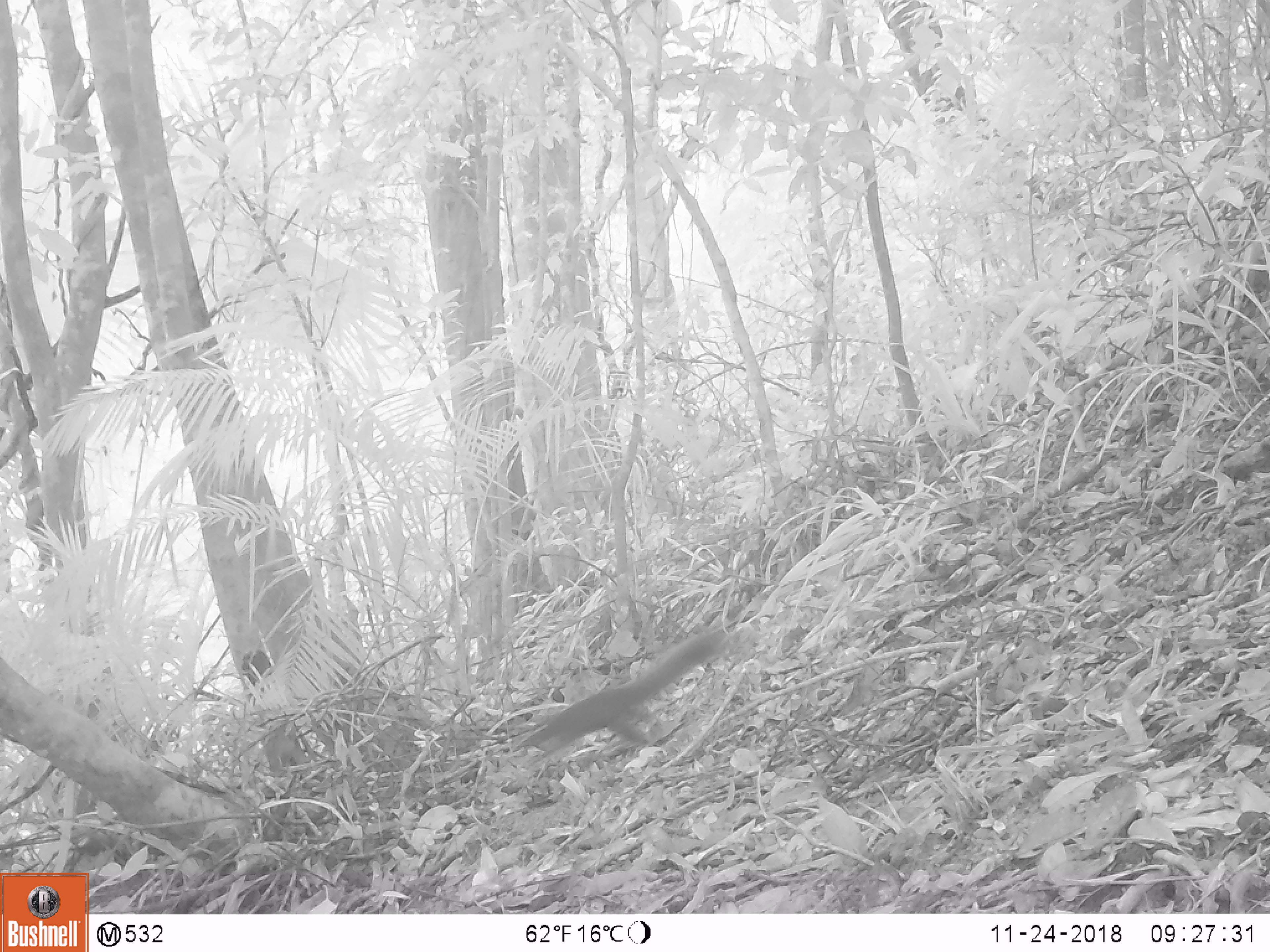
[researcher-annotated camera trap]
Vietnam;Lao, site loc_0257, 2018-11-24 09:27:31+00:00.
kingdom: Animalia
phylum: Chordata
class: Mammalia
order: Rodentia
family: Sciuridae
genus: Sciurus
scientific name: Sciurus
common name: squirrel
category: unidentified squirrel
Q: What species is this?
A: Unidentified squirrel (squirrel) (Sciurus).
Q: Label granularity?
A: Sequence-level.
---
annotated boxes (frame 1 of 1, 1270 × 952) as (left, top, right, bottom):
unidentified squirrel: (516, 625, 735, 756)